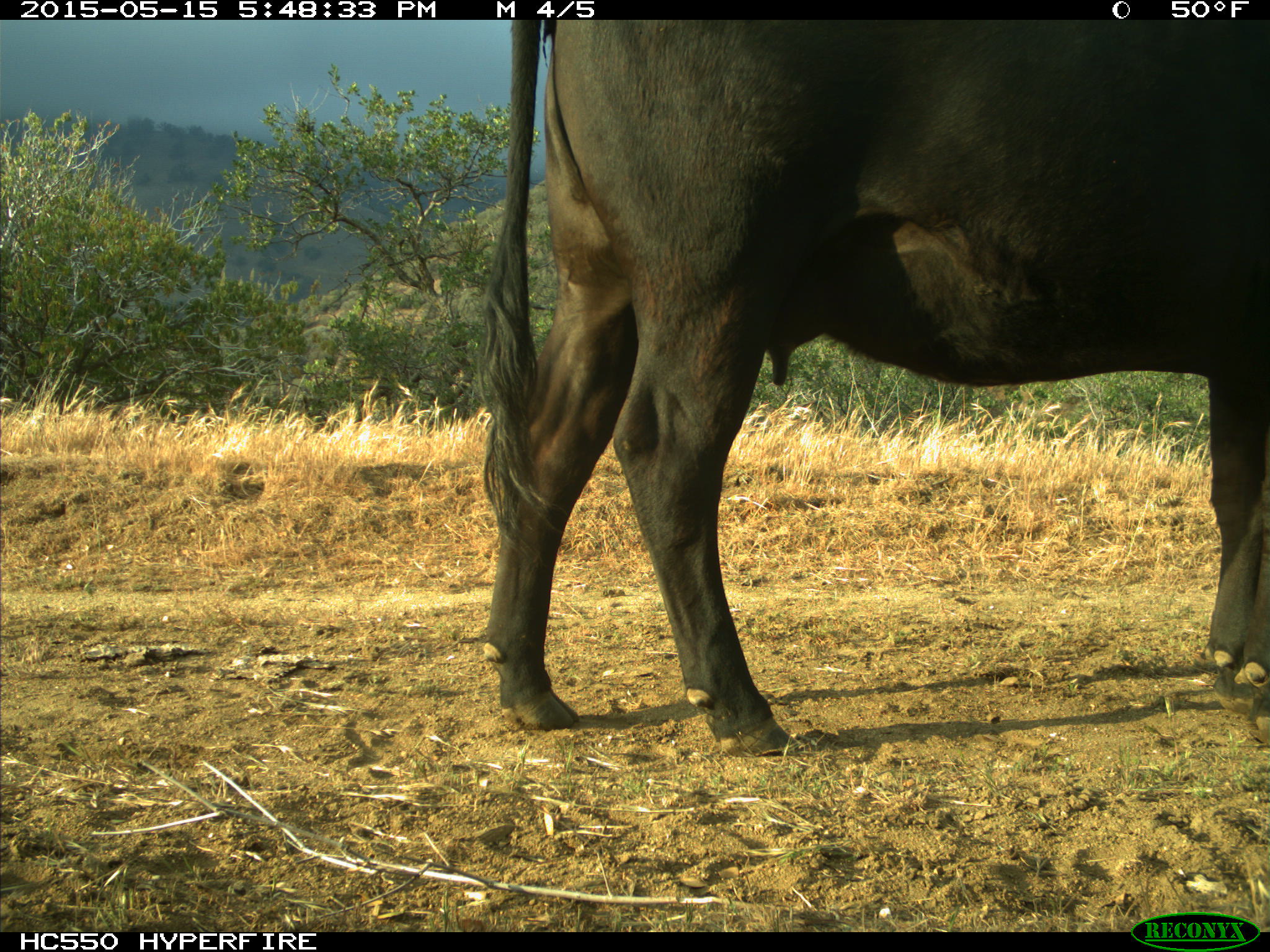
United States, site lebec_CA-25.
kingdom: Animalia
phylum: Chordata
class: Mammalia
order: Artiodactyla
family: Bovidae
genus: Bos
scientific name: Bos taurus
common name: domestic cow